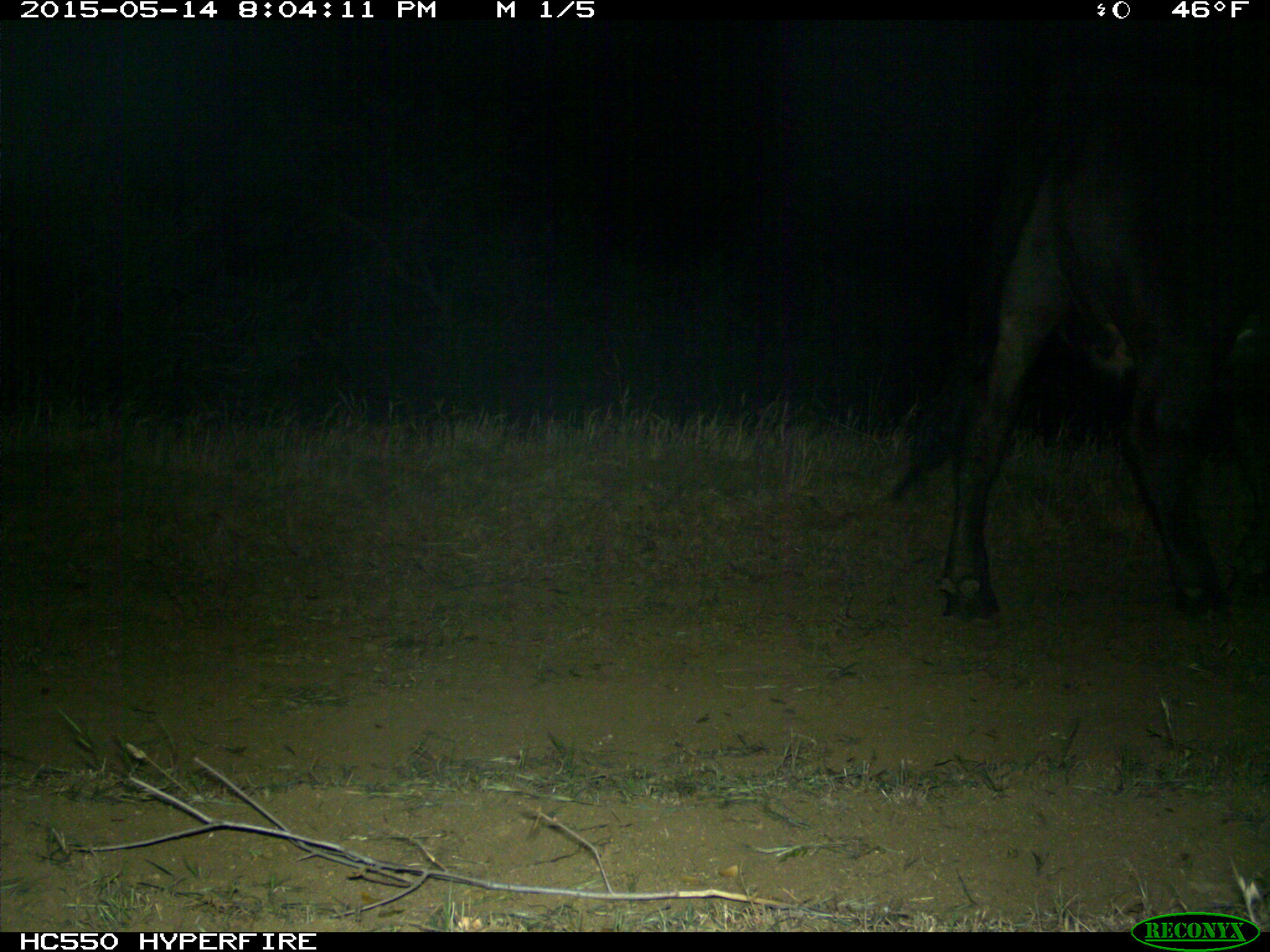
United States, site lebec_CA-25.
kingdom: Animalia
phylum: Chordata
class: Mammalia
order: Artiodactyla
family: Bovidae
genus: Bos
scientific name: Bos taurus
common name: domestic cow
Bos taurus (domestic cow).